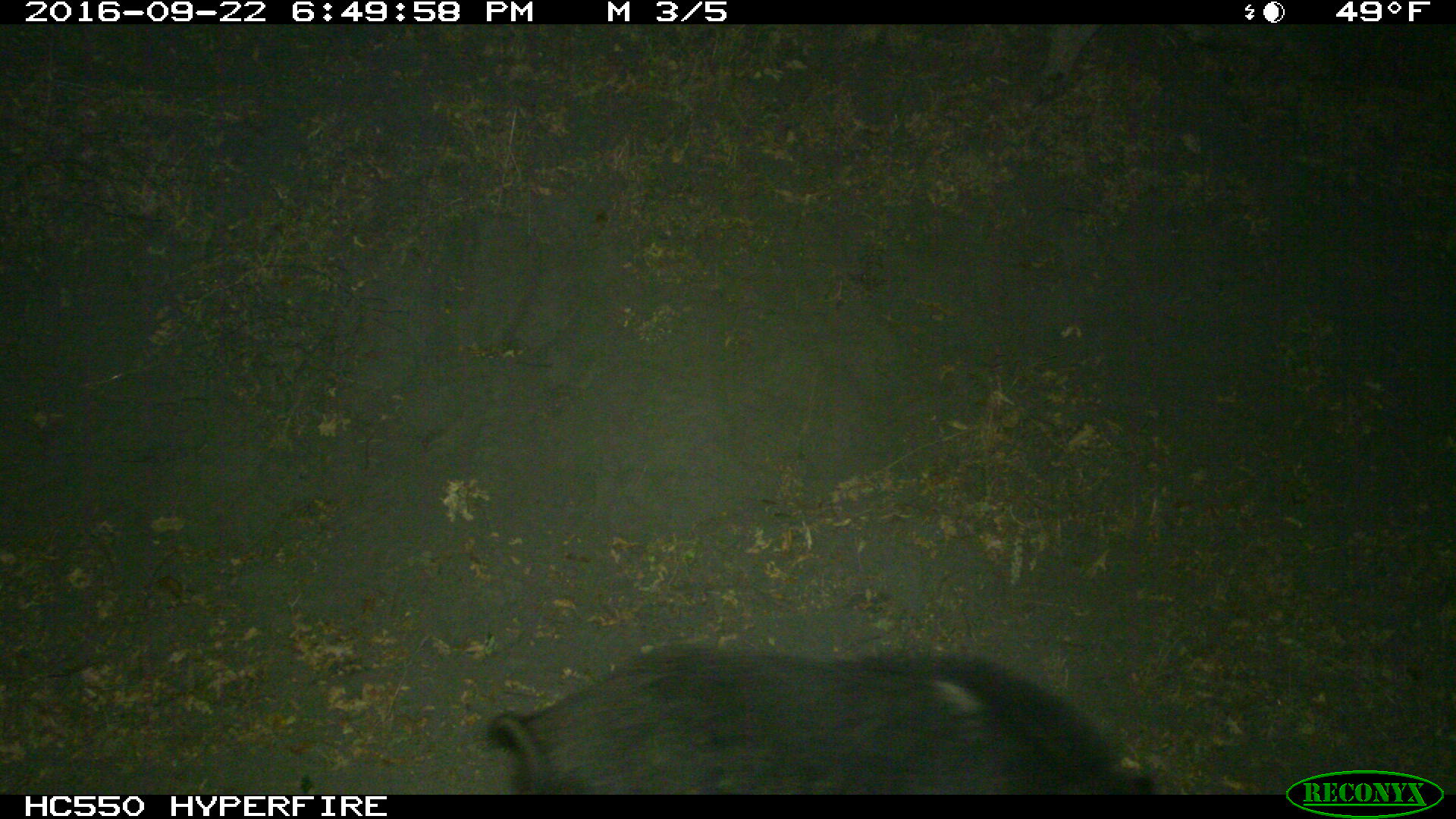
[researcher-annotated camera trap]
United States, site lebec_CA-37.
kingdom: Animalia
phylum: Chordata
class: Mammalia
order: Artiodactyla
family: Suidae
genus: Sus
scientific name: Sus scrofa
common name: wild boar